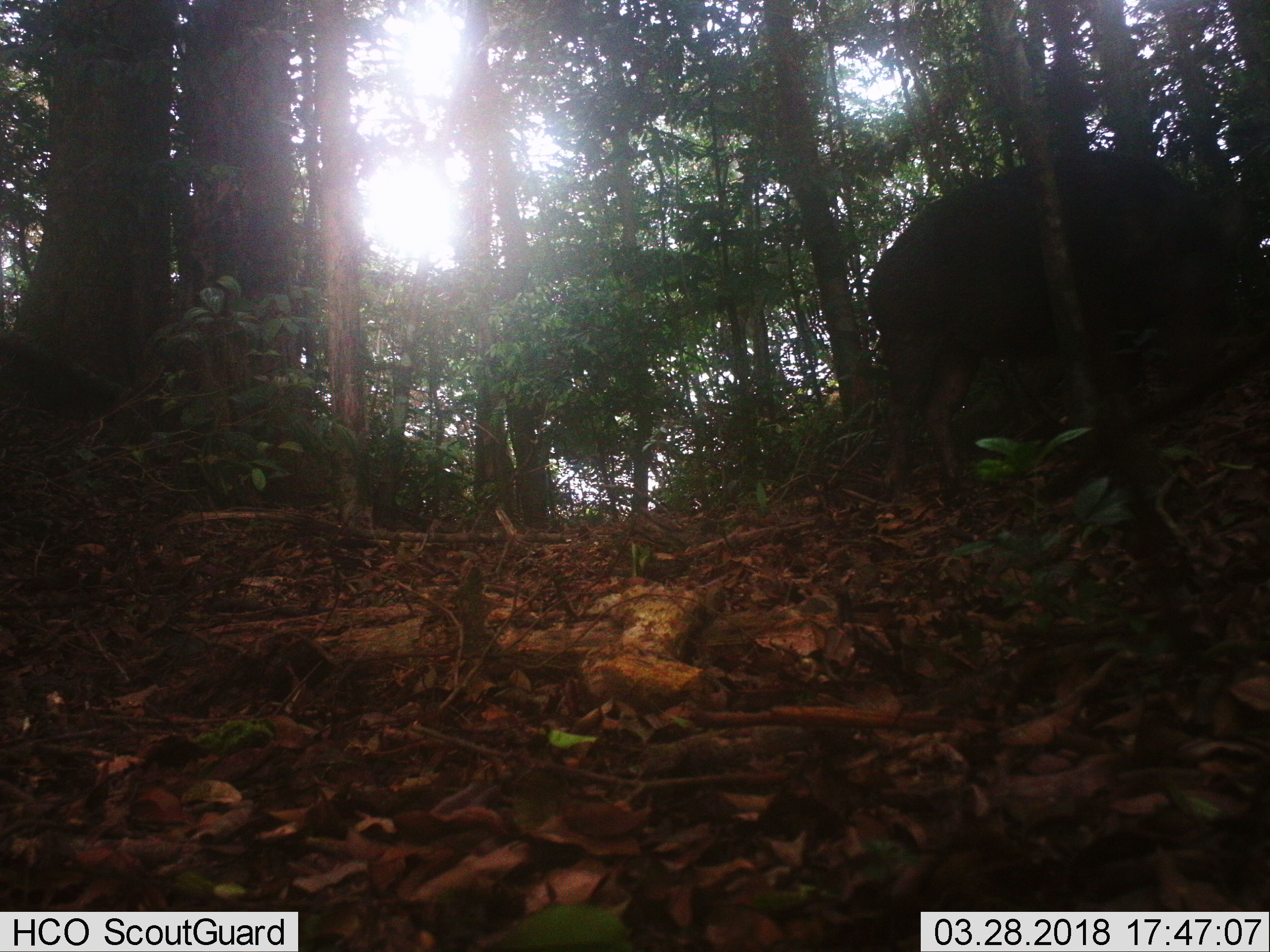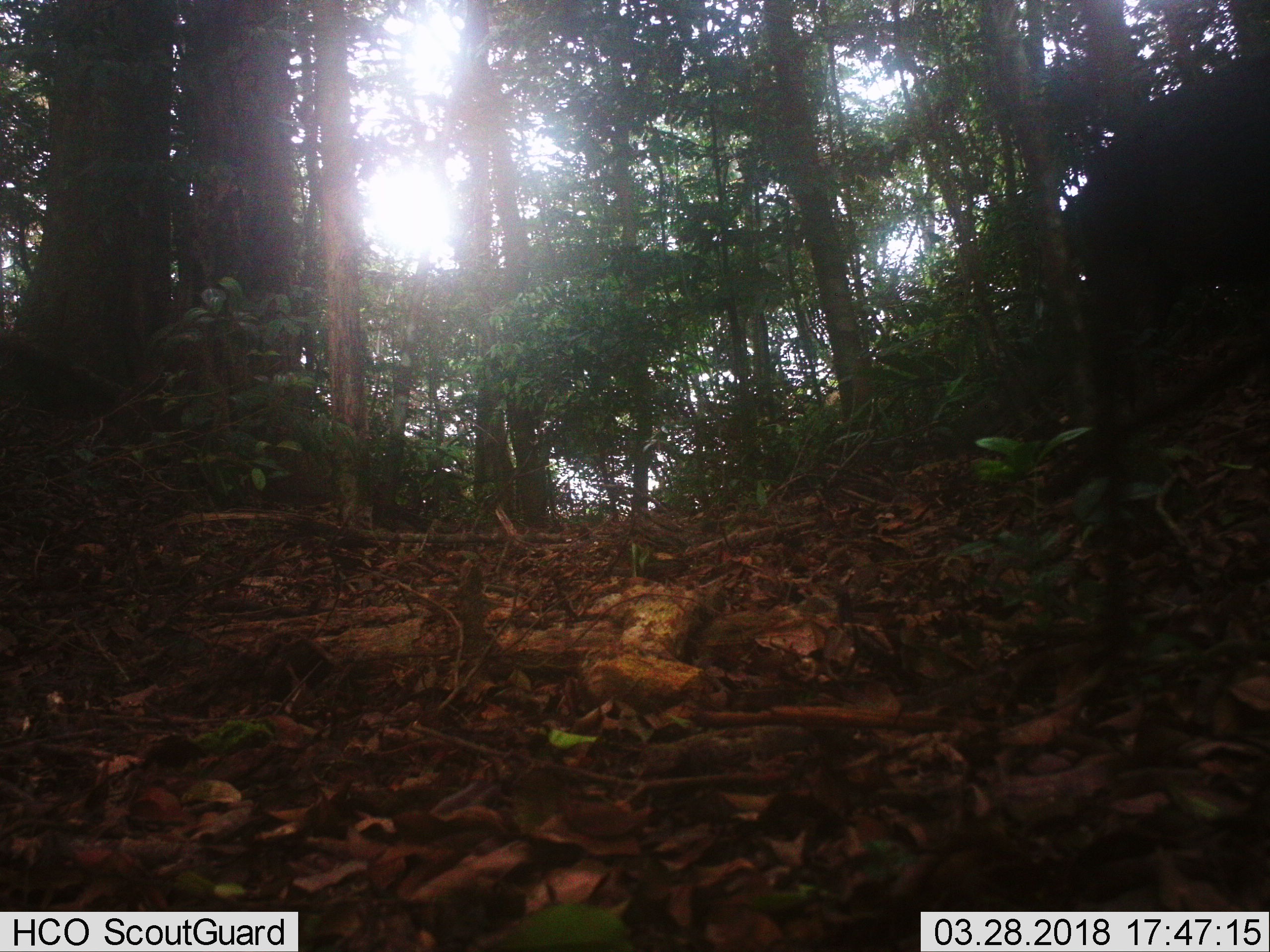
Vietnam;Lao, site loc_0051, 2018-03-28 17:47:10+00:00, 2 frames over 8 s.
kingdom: Animalia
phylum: Chordata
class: Mammalia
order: Artiodactyla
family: Suidae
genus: Sus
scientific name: Sus scrofa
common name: eurasian wild pig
Eurasian wild pig (Sus scrofa). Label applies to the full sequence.